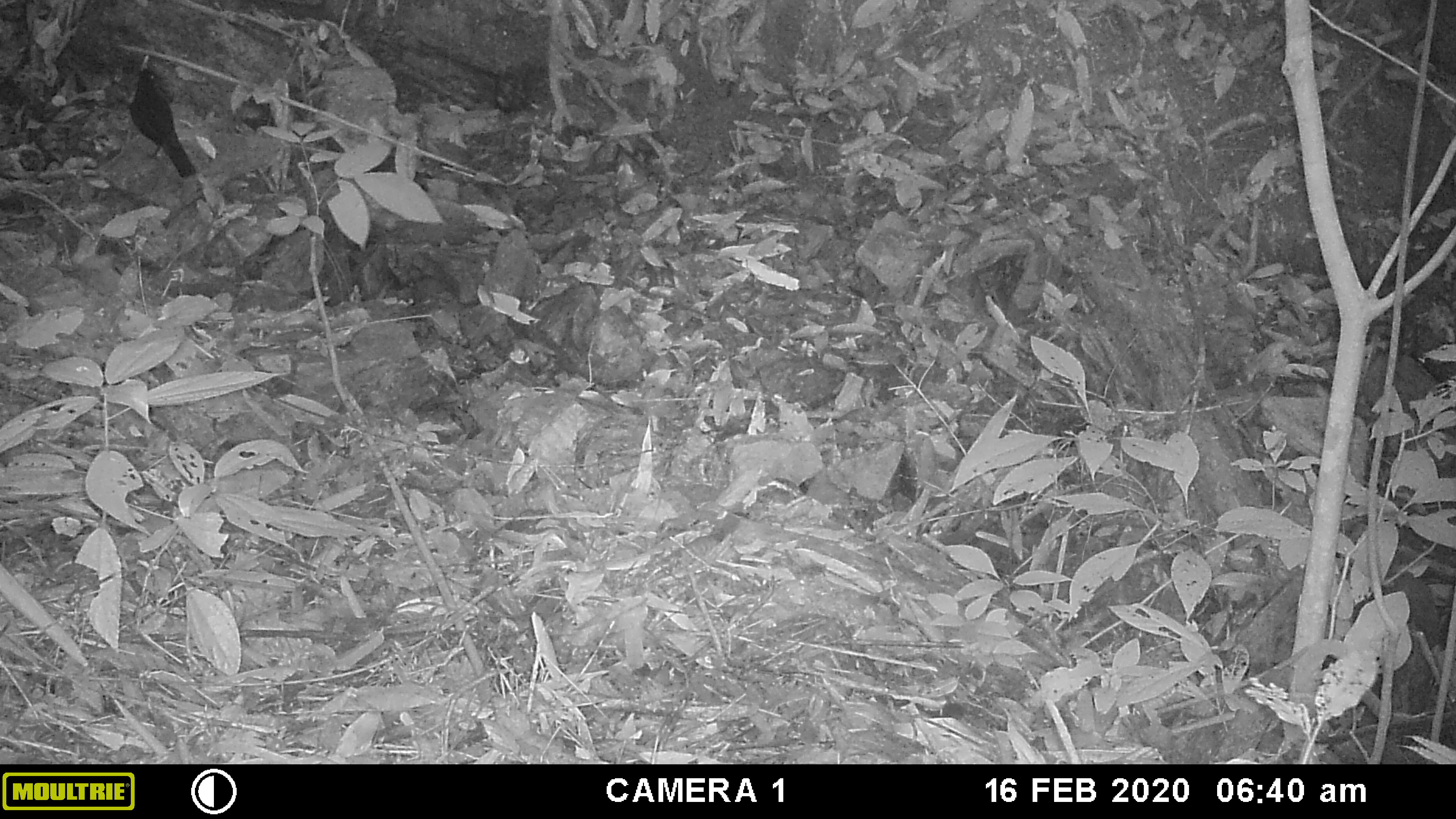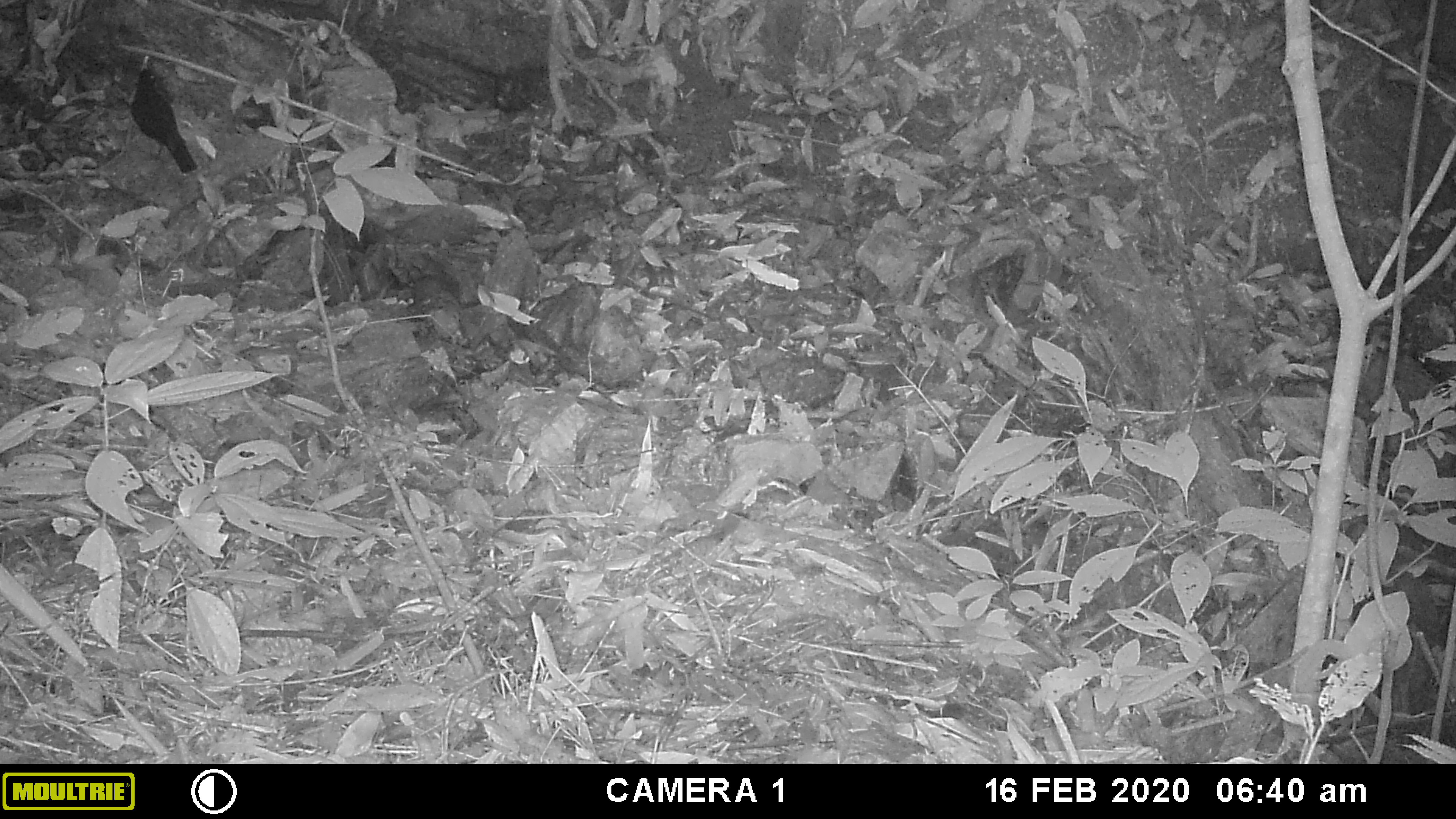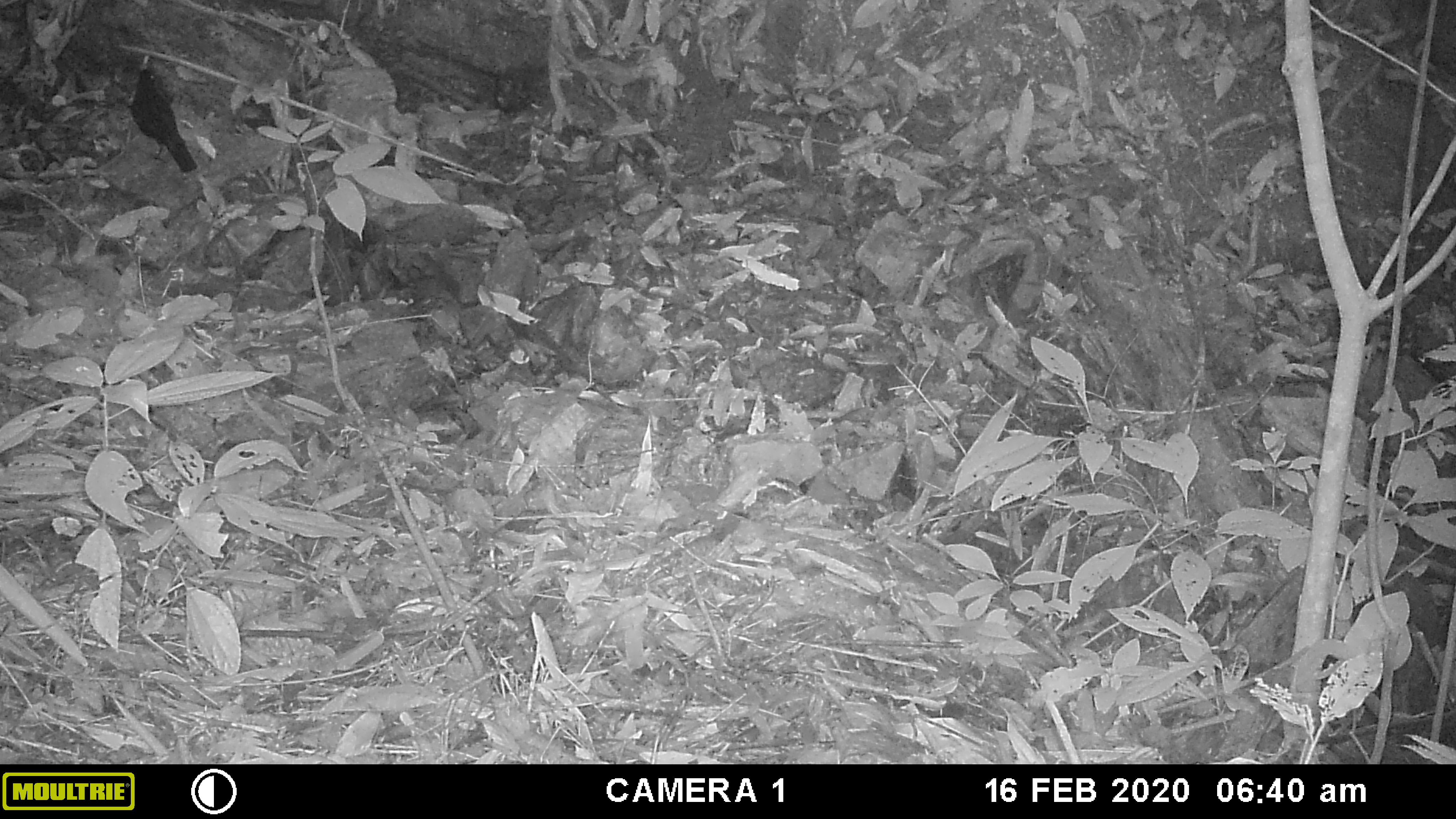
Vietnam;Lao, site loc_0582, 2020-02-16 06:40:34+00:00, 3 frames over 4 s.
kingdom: Animalia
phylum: Chordata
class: Aves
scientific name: Aves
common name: bird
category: unidentified bird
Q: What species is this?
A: Unidentified bird (bird) (Aves).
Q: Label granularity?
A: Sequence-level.